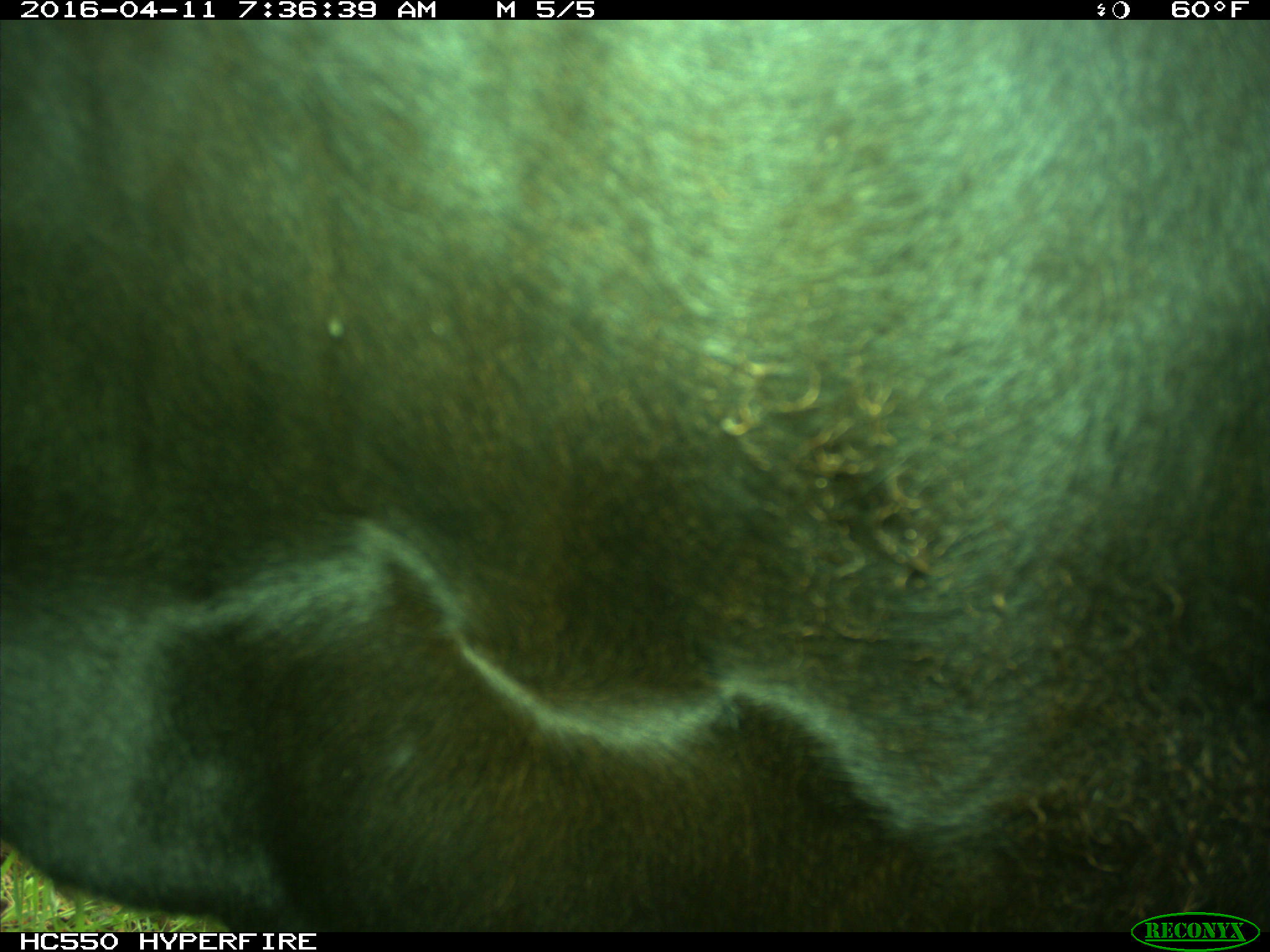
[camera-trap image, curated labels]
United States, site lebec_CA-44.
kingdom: Animalia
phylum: Chordata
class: Mammalia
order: Artiodactyla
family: Bovidae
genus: Bos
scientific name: Bos taurus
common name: domestic cow